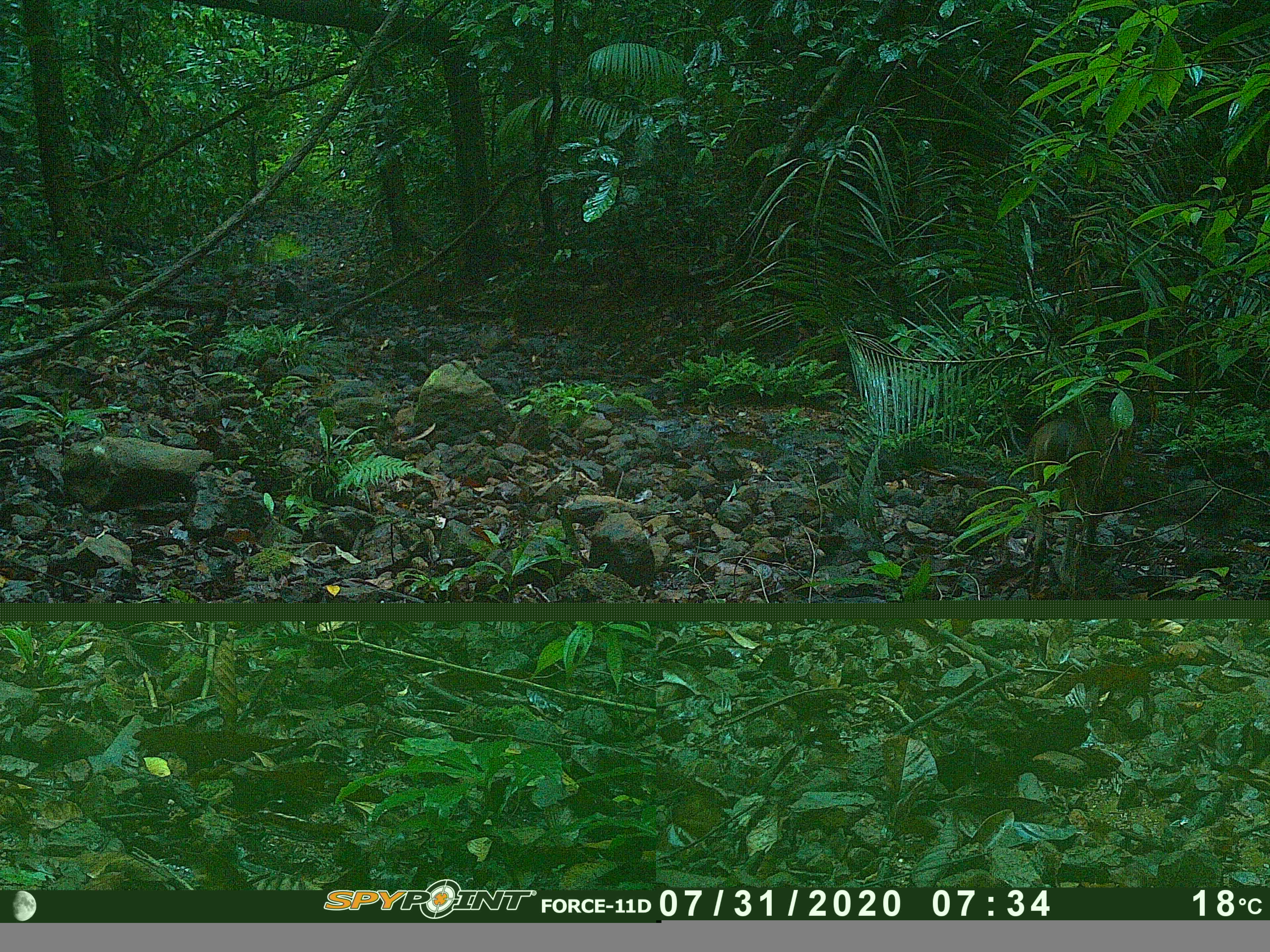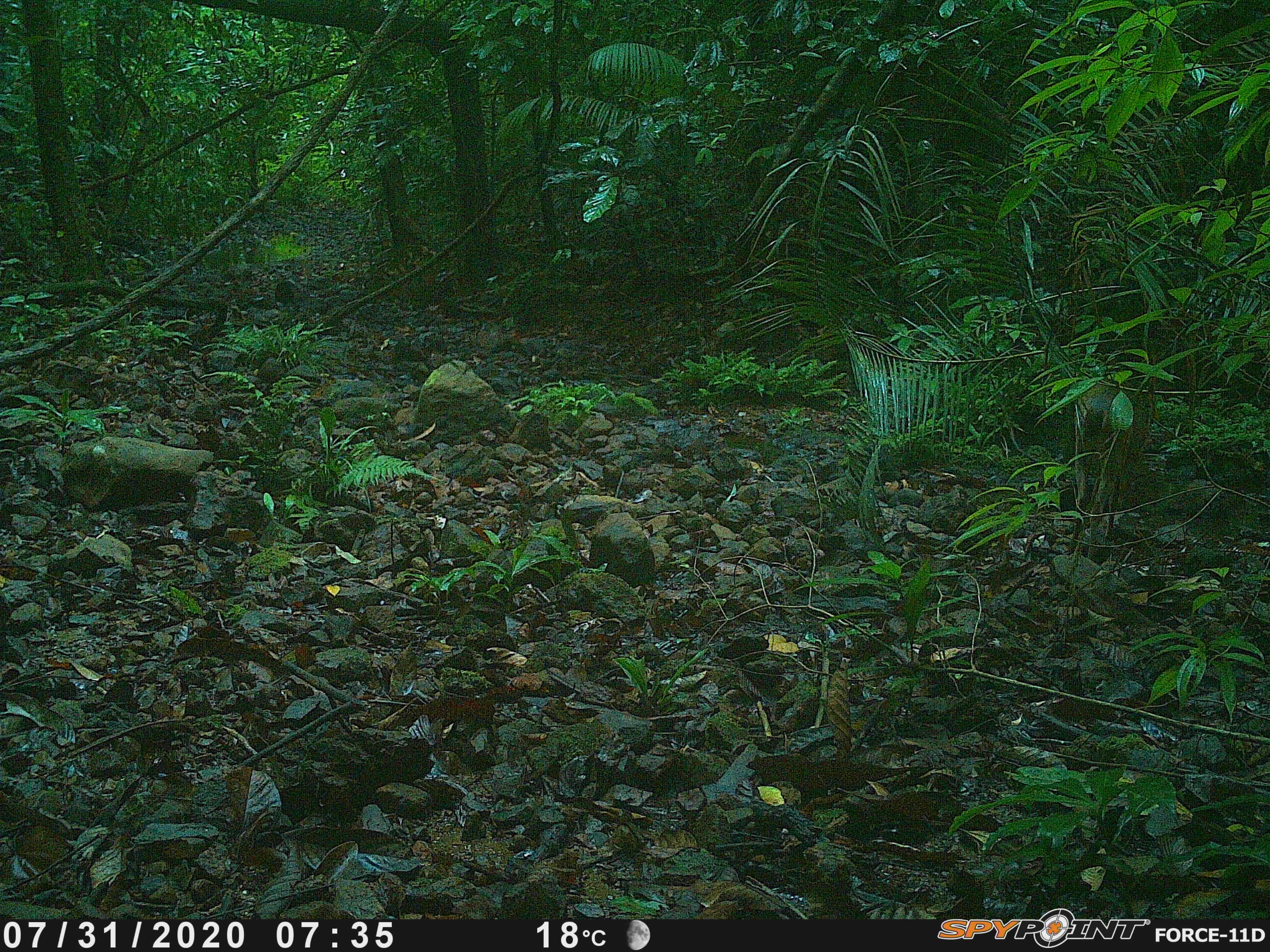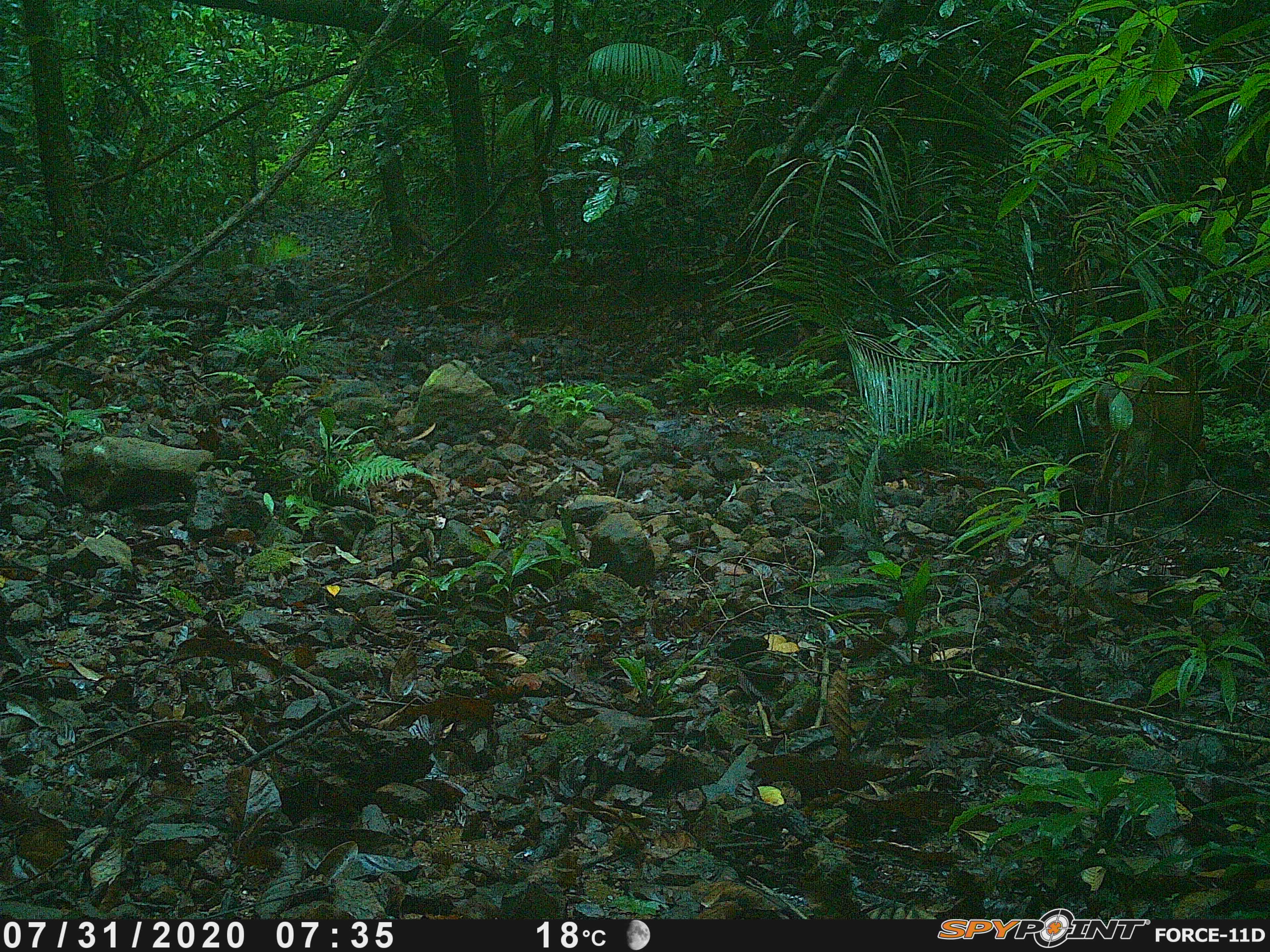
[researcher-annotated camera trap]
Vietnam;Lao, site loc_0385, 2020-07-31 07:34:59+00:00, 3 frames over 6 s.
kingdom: Animalia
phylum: Chordata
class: Mammalia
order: Artiodactyla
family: Cervidae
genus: Muntiacus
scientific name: Muntiacus vuquangensis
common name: large-antlered muntjac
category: large antlered muntjac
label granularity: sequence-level